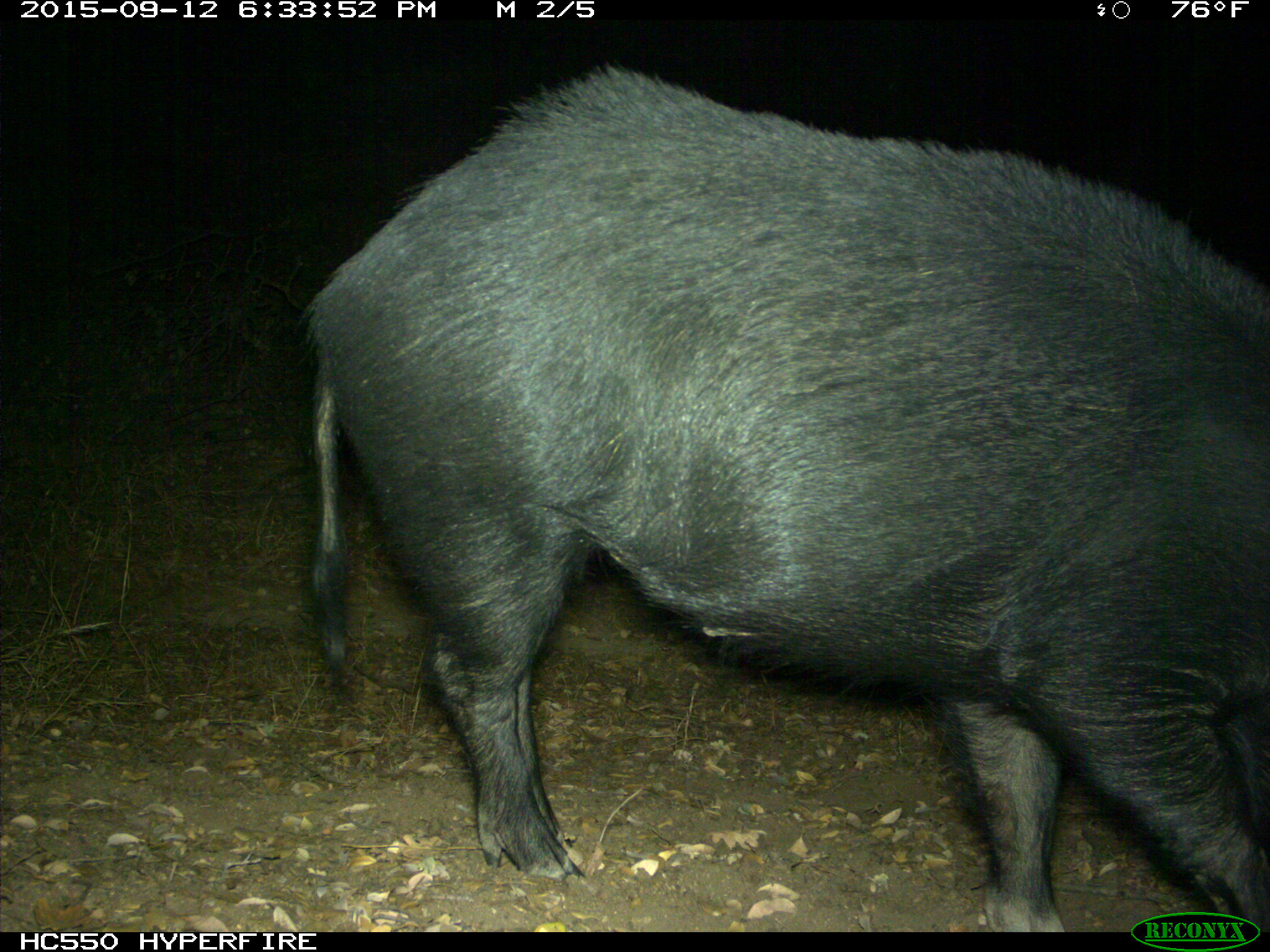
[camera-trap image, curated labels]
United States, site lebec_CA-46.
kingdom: Animalia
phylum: Chordata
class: Mammalia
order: Artiodactyla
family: Suidae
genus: Sus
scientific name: Sus scrofa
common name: wild boar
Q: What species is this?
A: Sus scrofa (wild boar).